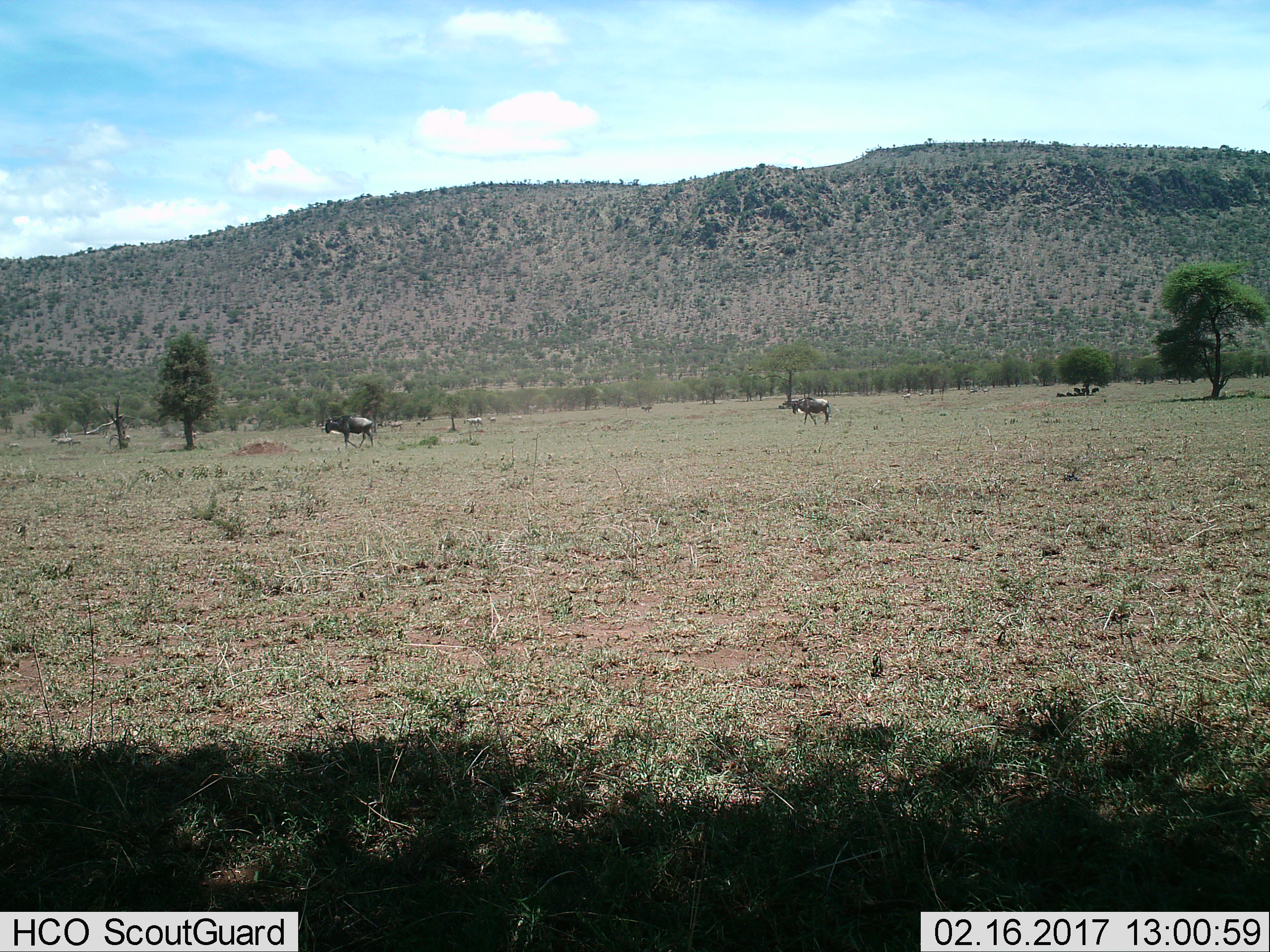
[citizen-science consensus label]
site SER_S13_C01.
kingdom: Animalia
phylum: Chordata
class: Mammalia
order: Artiodactyla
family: Bovidae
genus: Connochaetes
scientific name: Connochaetes taurinus taurinus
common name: blue wildebeest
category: wildebeestblue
Wildebeestblue (blue wildebeest) (Connochaetes taurinus taurinus), count 2. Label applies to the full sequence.